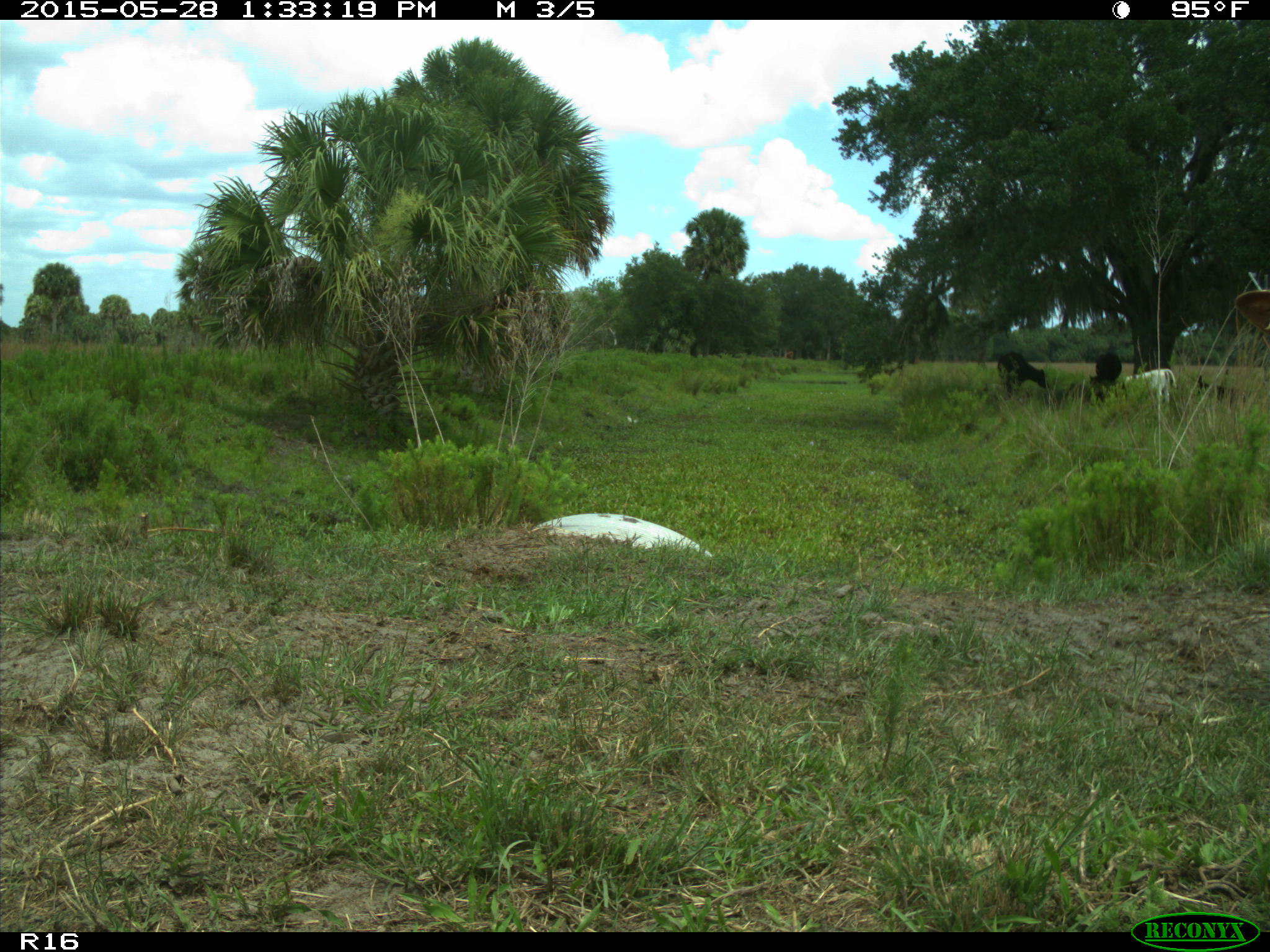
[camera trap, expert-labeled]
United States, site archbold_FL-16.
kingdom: Animalia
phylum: Chordata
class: Mammalia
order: Artiodactyla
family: Bovidae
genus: Bos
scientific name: Bos taurus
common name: domestic cow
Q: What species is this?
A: Bos taurus (domestic cow).